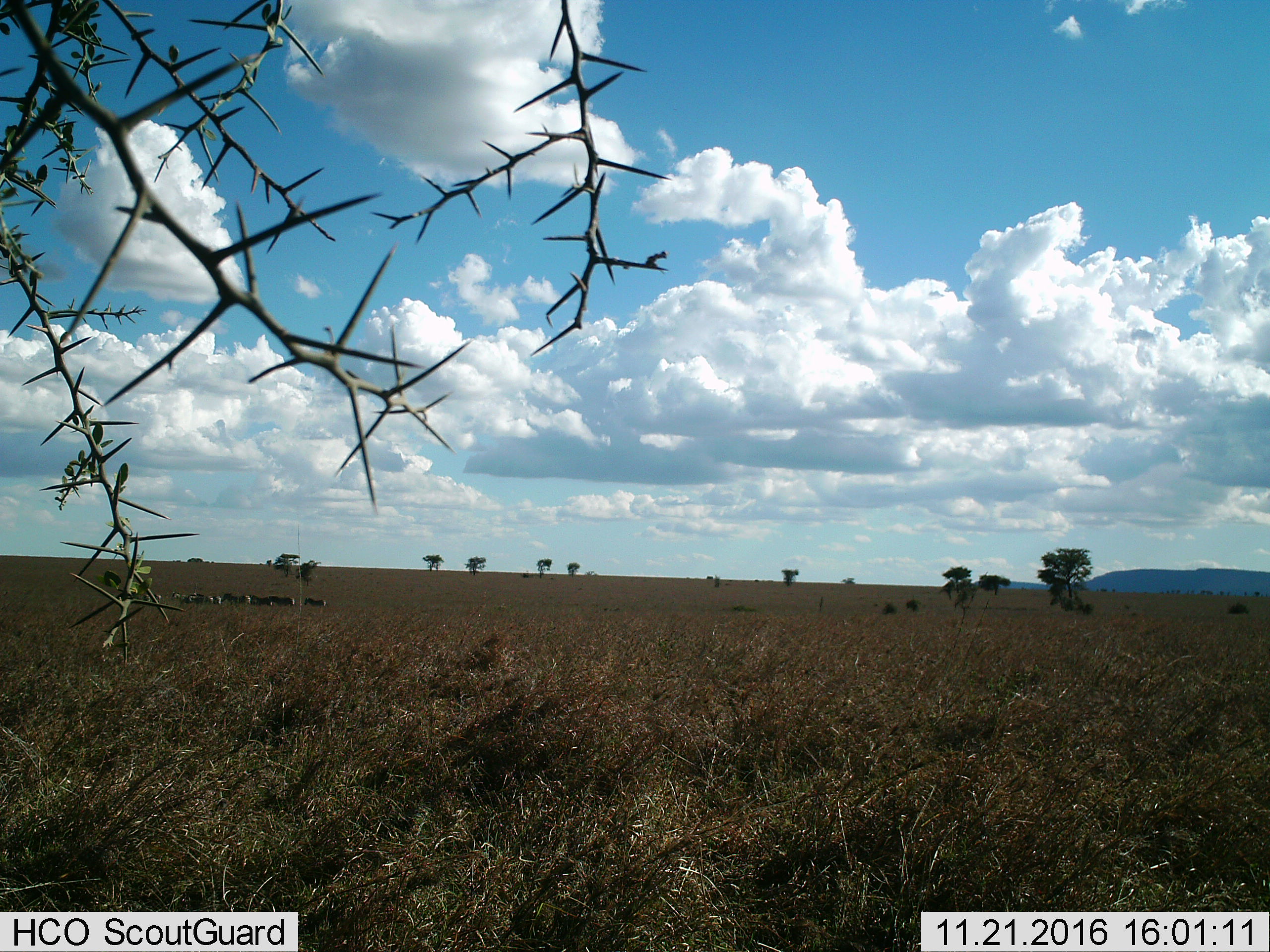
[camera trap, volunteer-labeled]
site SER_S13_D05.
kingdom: Animalia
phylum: Chordata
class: Mammalia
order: Perissodactyla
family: Equidae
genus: Equus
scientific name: Equus quagga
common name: plains zebra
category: zebraplains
Zebraplains (plains zebra) (Equus quagga), count 8. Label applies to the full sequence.